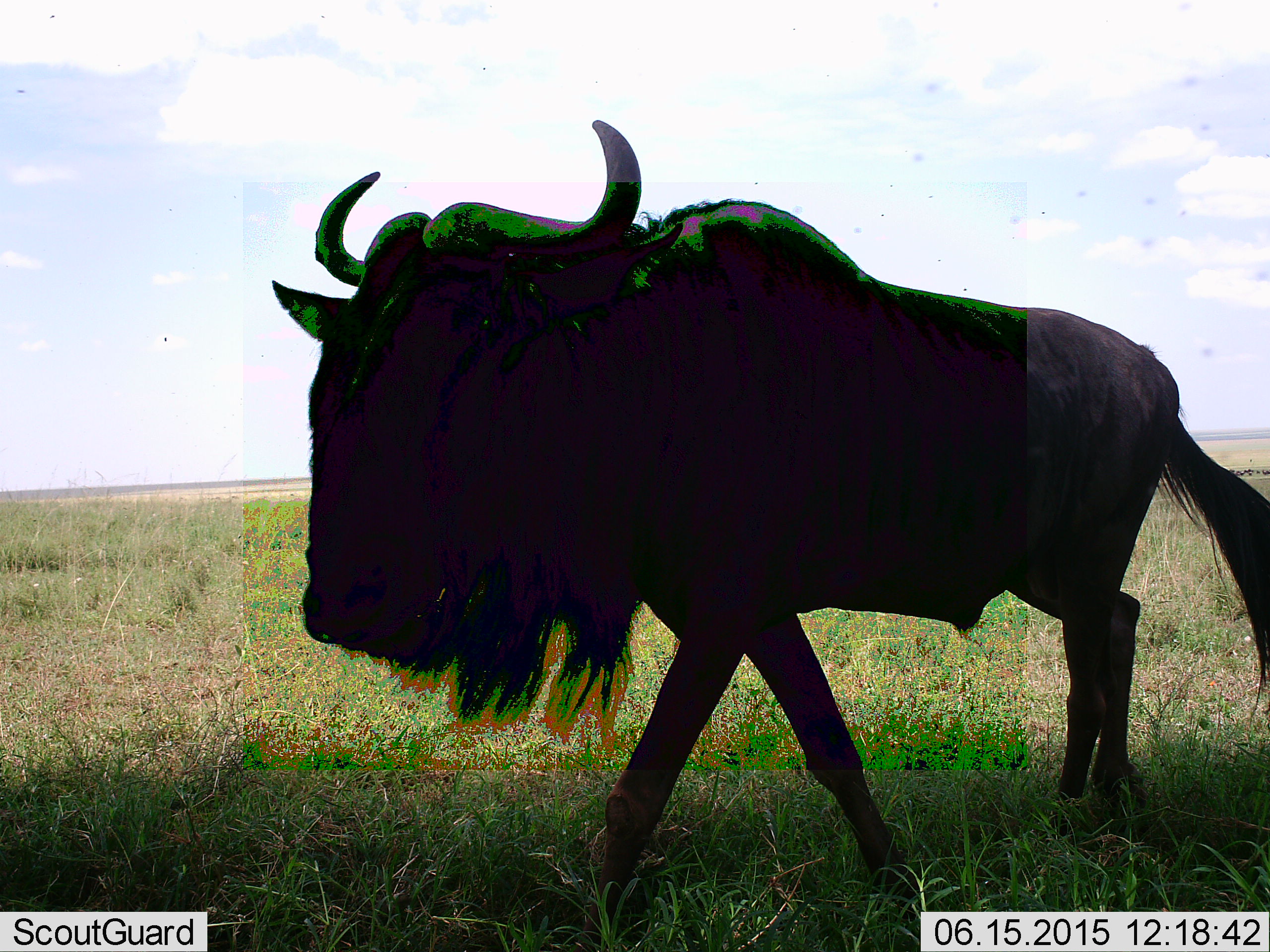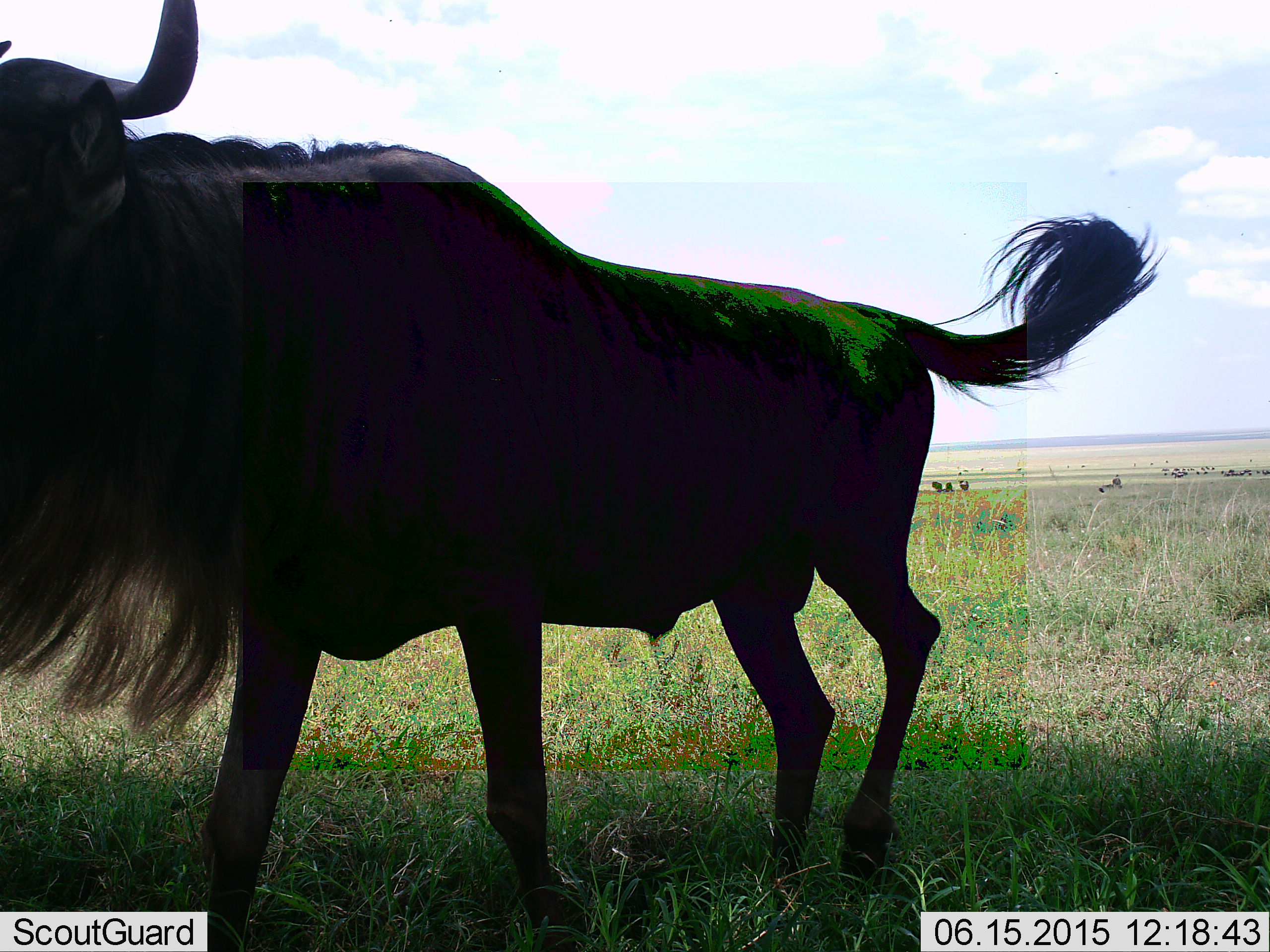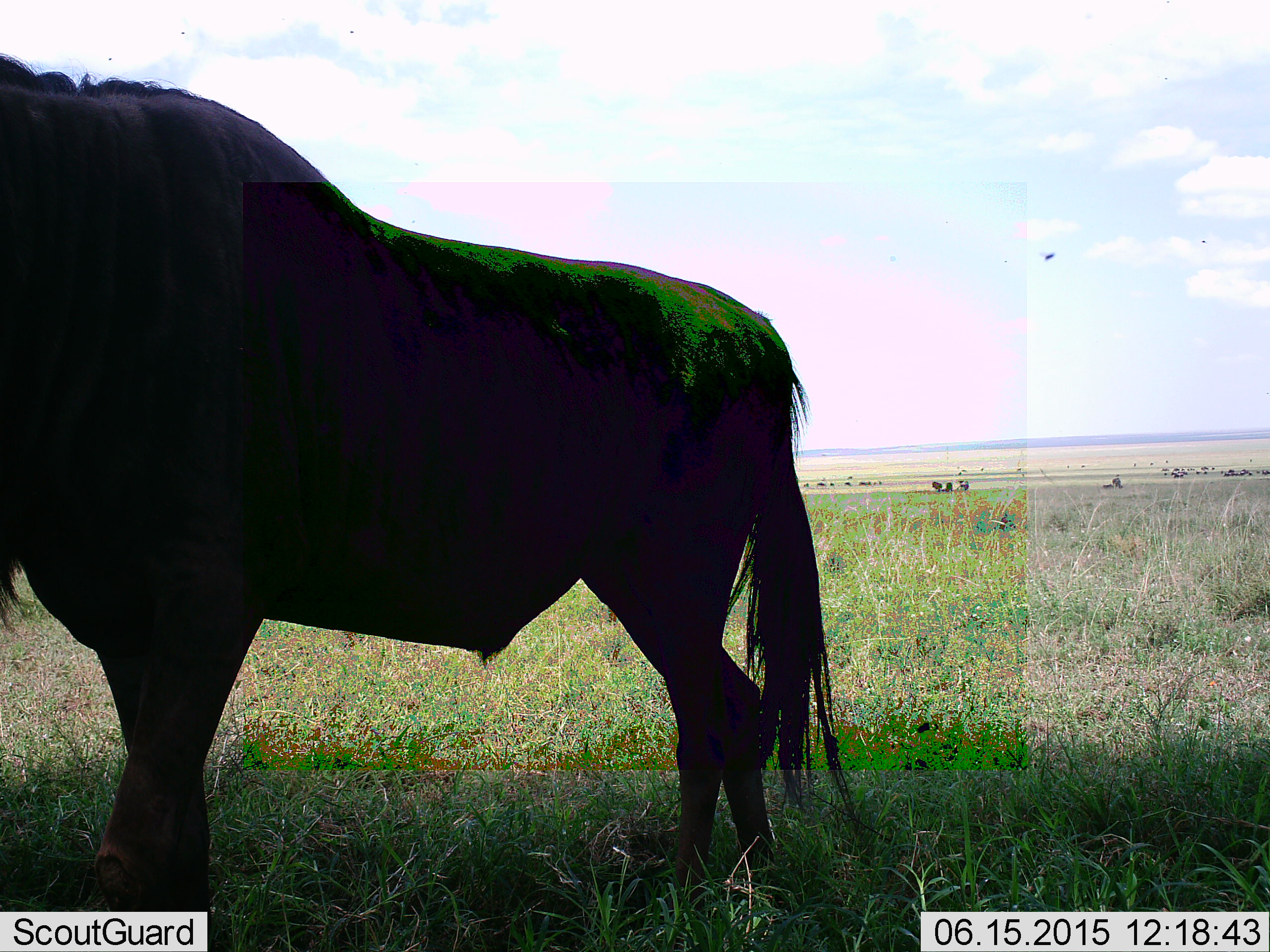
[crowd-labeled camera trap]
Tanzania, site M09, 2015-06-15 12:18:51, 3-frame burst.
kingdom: Animalia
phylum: Chordata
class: Mammalia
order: Artiodactyla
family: Bovidae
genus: Connochaetes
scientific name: Connochaetes taurinus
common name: blue wildebeest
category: wildebeest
Wildebeest (blue wildebeest) (Connochaetes taurinus), count 1. Behavior (volunteer vote fractions): standing 36%, resting 0%, moving 73%, interacting 0%. Young present (vote fraction): 0%. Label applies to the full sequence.